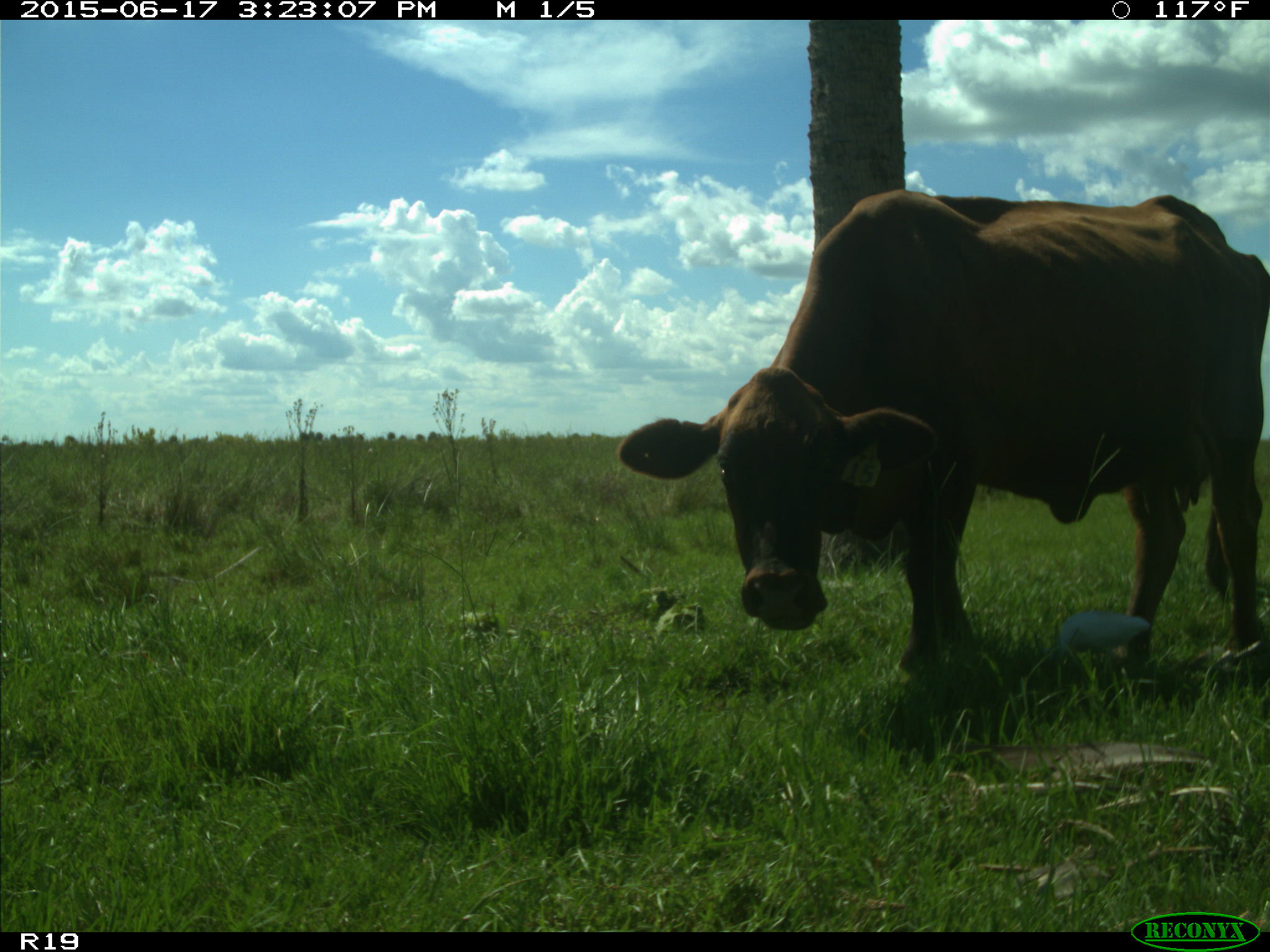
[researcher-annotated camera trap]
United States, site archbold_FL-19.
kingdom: Animalia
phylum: Chordata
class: Mammalia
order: Artiodactyla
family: Bovidae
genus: Bos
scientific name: Bos taurus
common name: domestic cow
Bos taurus (domestic cow).